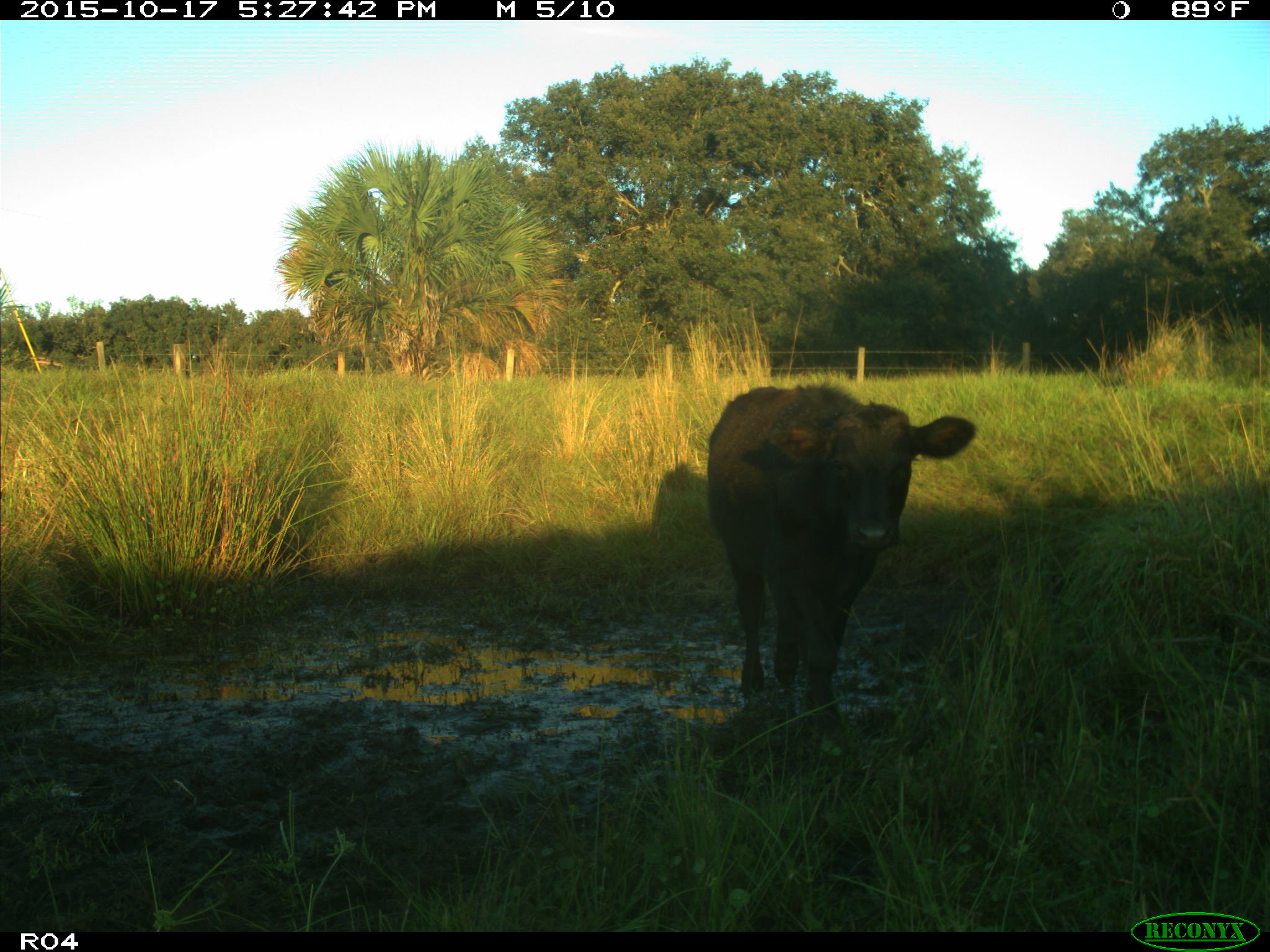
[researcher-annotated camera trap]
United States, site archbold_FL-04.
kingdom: Animalia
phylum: Chordata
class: Mammalia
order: Artiodactyla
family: Bovidae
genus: Bos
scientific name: Bos taurus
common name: domestic cow